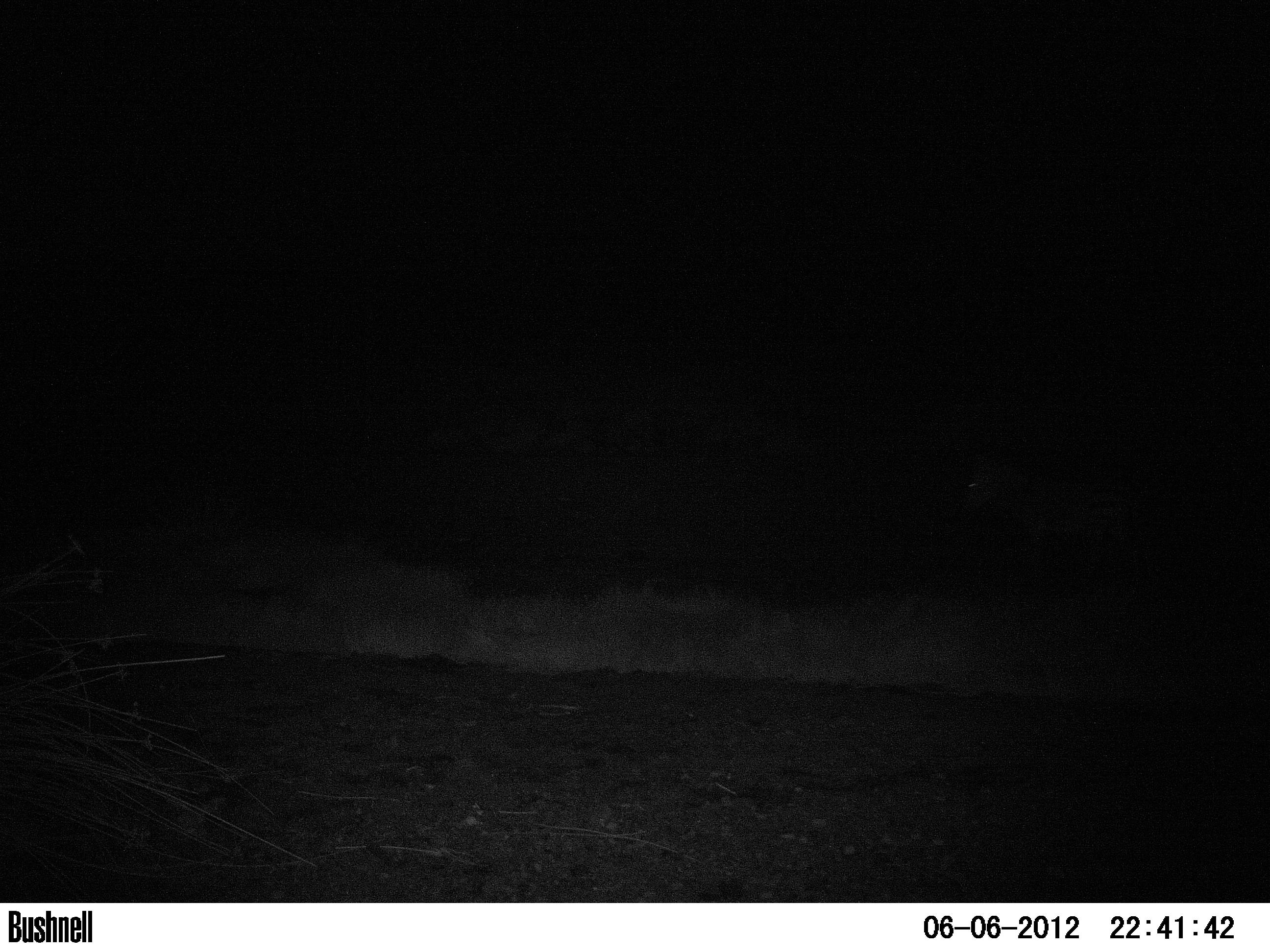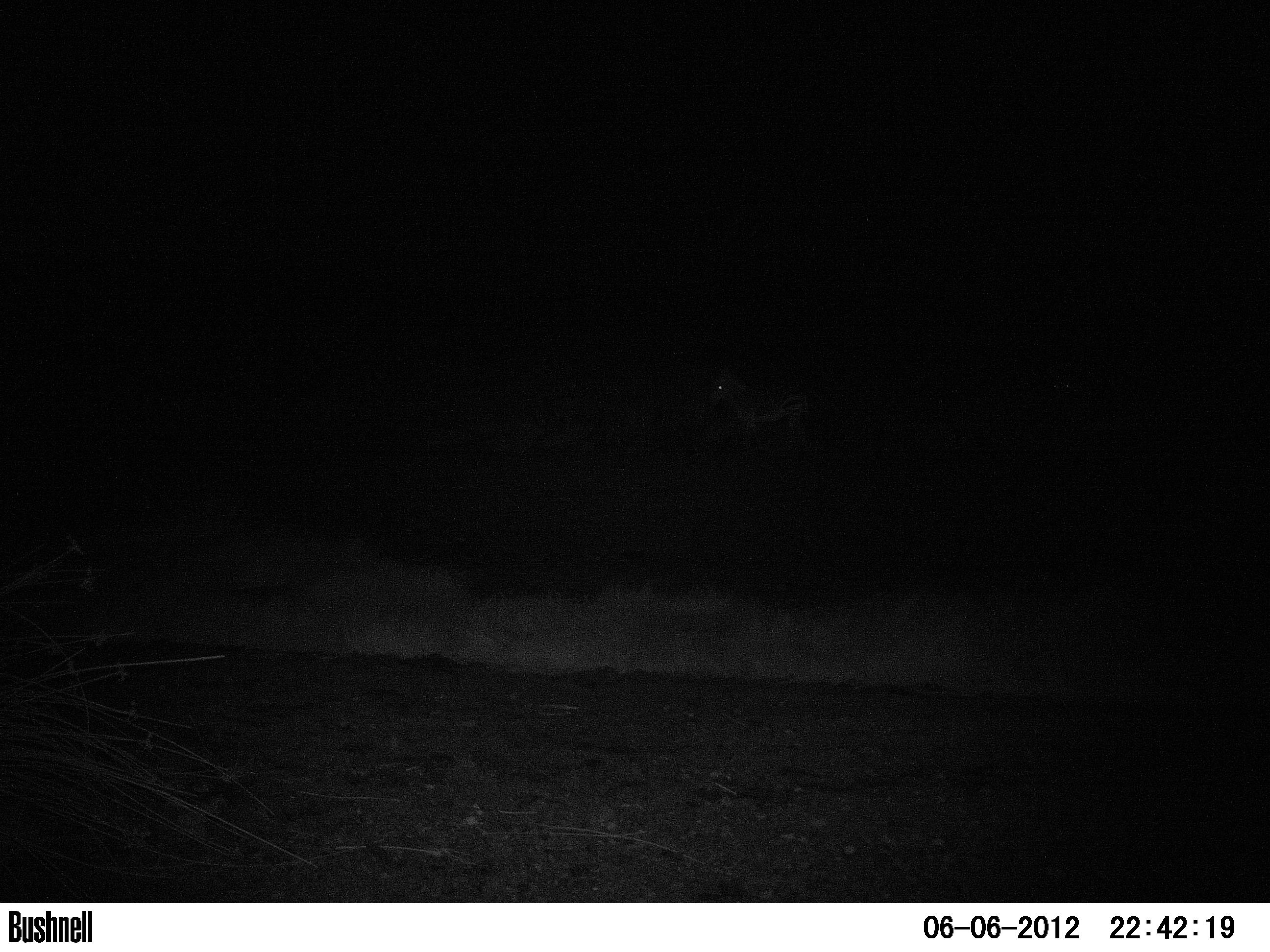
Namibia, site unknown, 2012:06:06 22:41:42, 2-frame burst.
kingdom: Animalia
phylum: Chordata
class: Mammalia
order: Perissodactyla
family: Equidae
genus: Equus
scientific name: Equus zebra hartmannae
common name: hartmann's mountain zebra